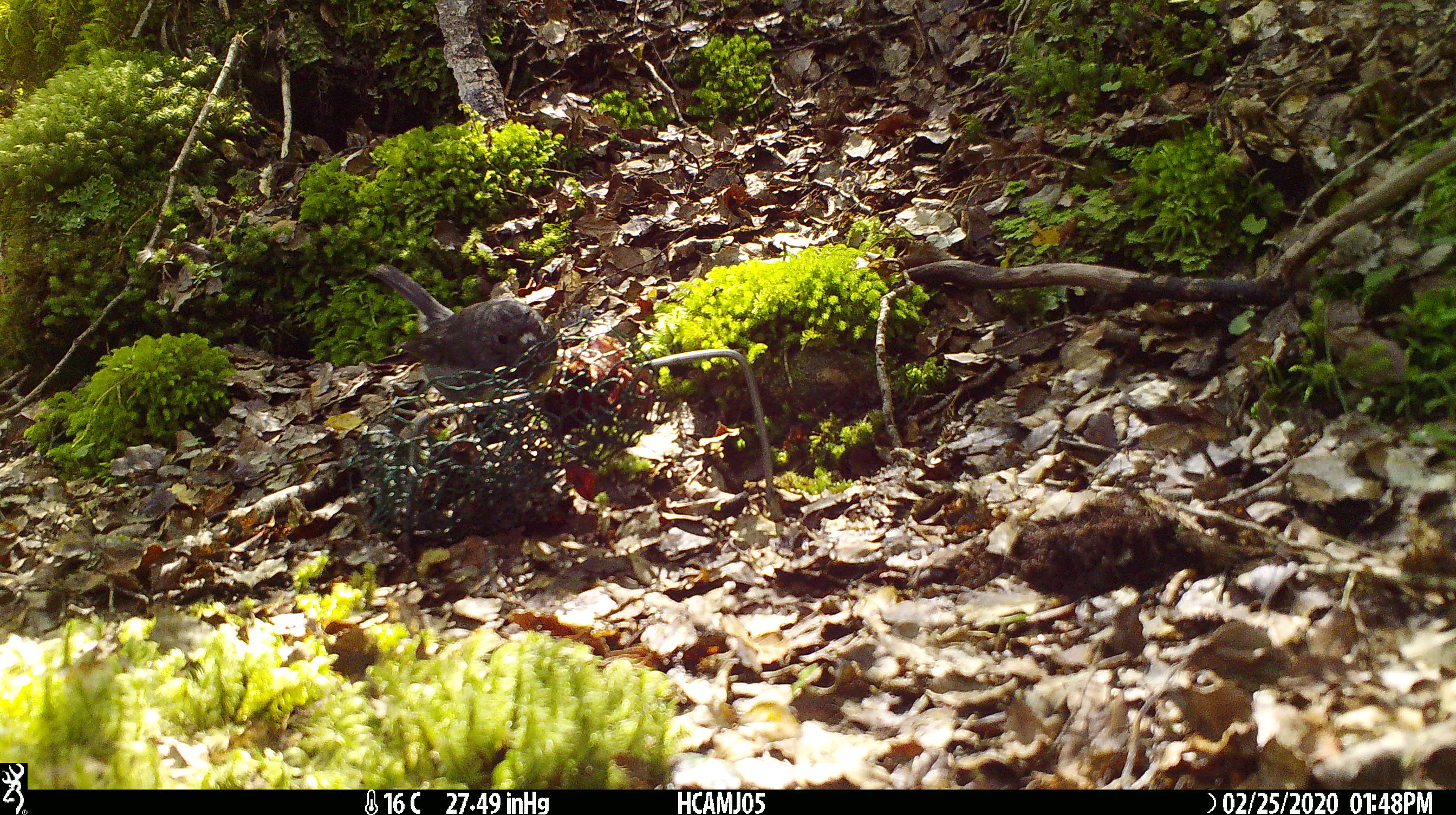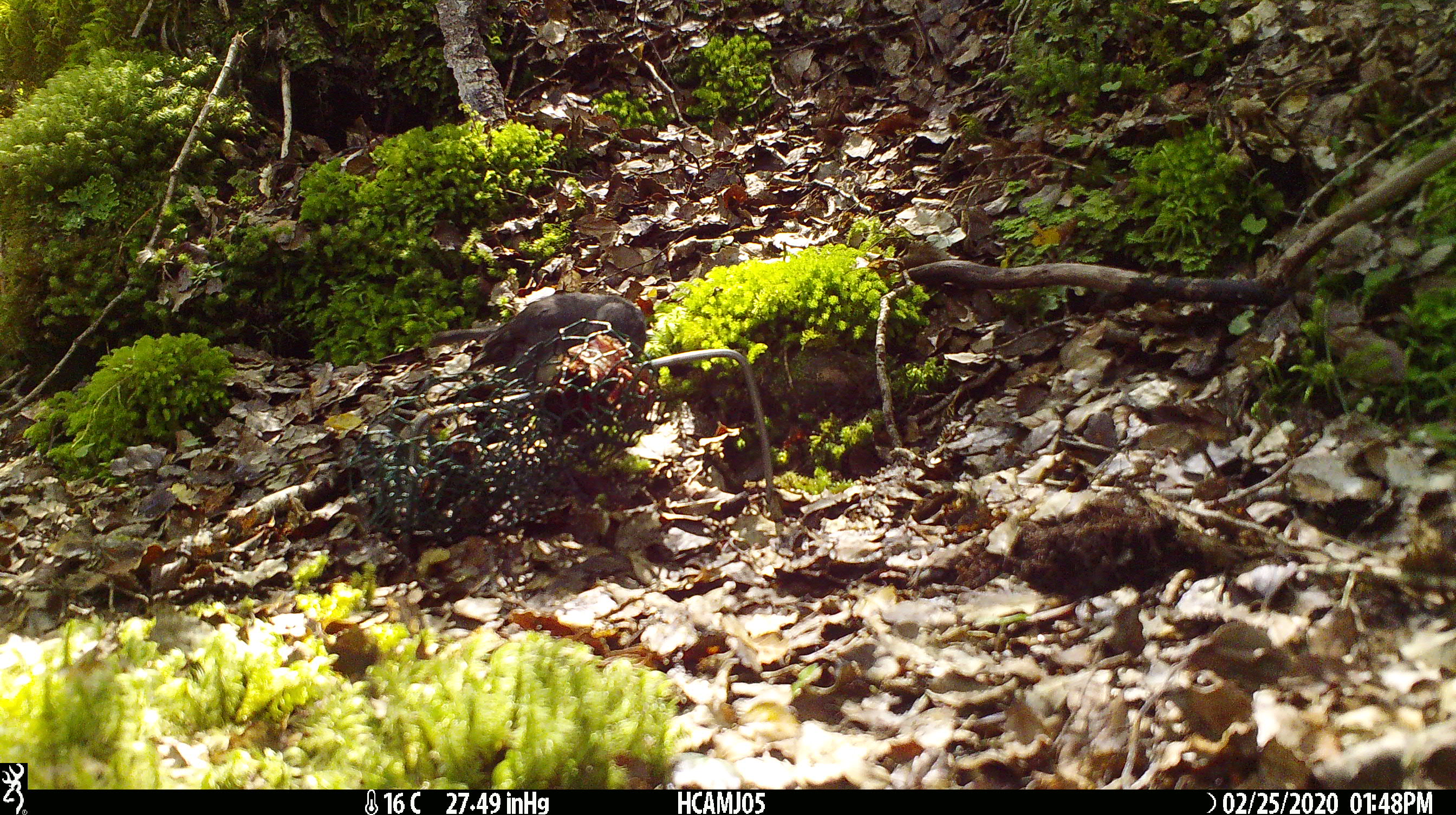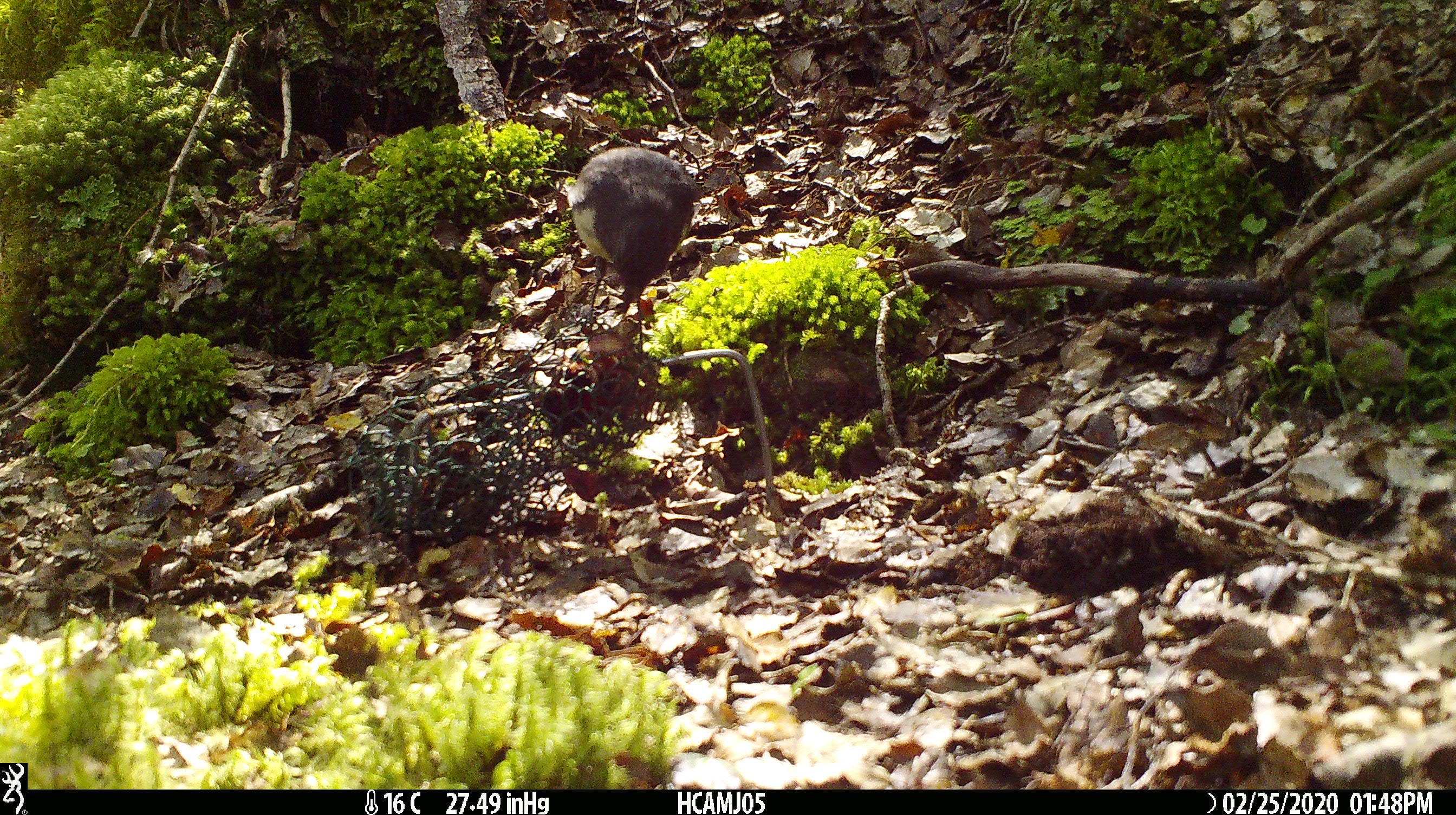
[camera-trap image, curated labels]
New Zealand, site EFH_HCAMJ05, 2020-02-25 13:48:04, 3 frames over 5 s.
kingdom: Animalia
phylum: Chordata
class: Aves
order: Passeriformes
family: Petroicidae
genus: Petroica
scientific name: Petroica australis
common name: new zealand robin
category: robin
Robin (new zealand robin) (Petroica australis).